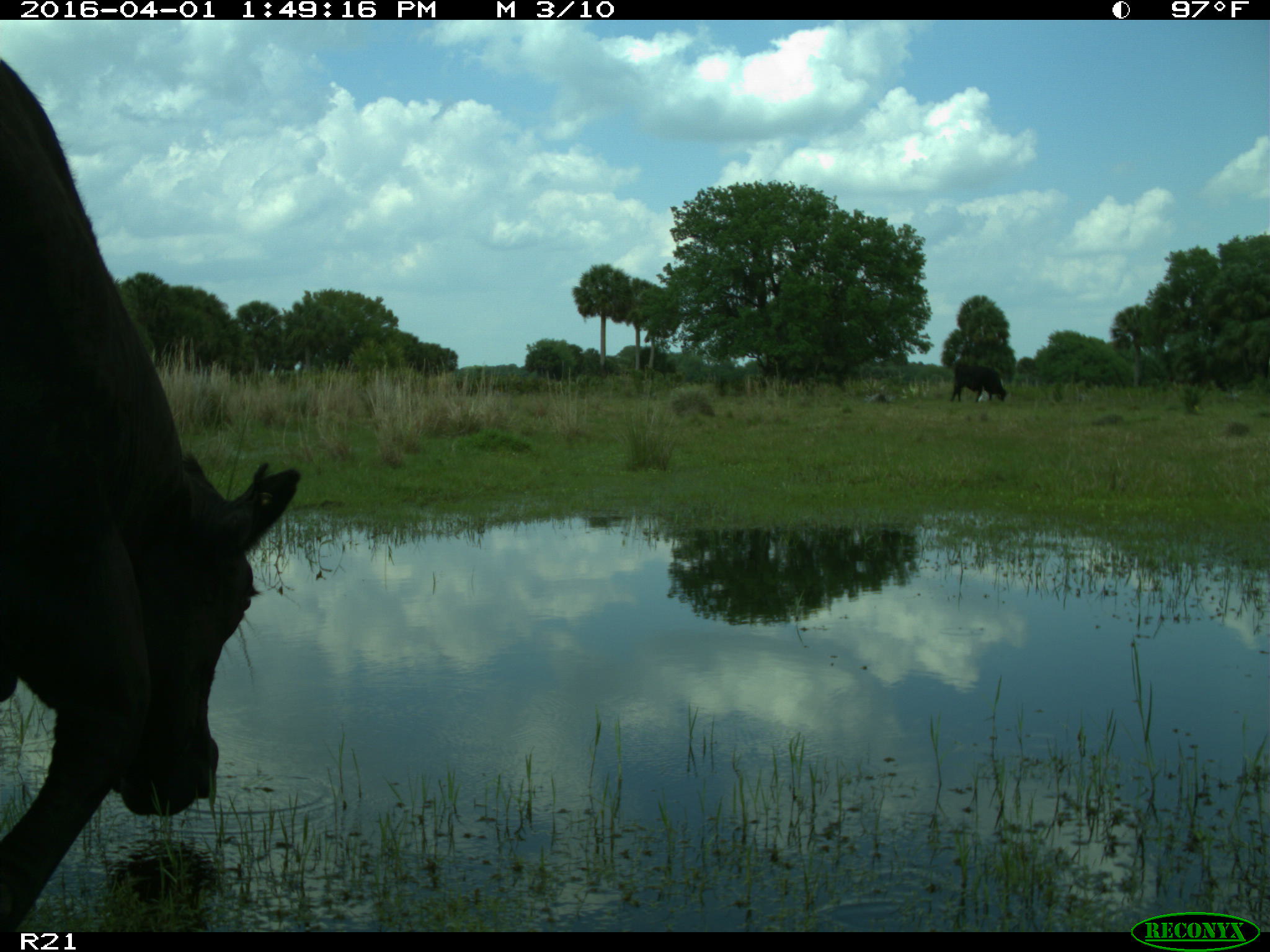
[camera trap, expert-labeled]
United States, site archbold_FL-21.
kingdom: Animalia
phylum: Chordata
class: Mammalia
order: Artiodactyla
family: Bovidae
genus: Bos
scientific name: Bos taurus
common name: domestic cow